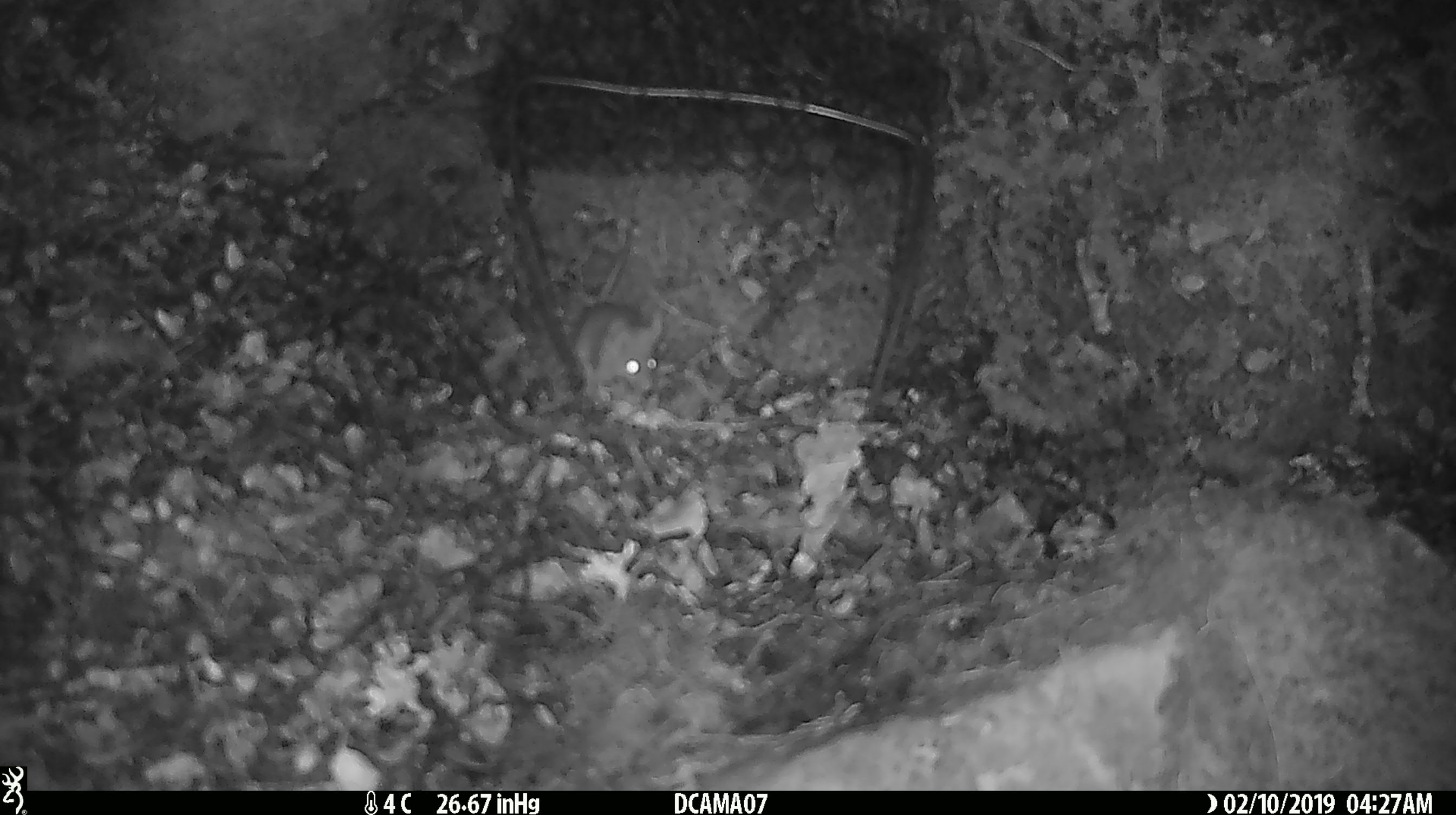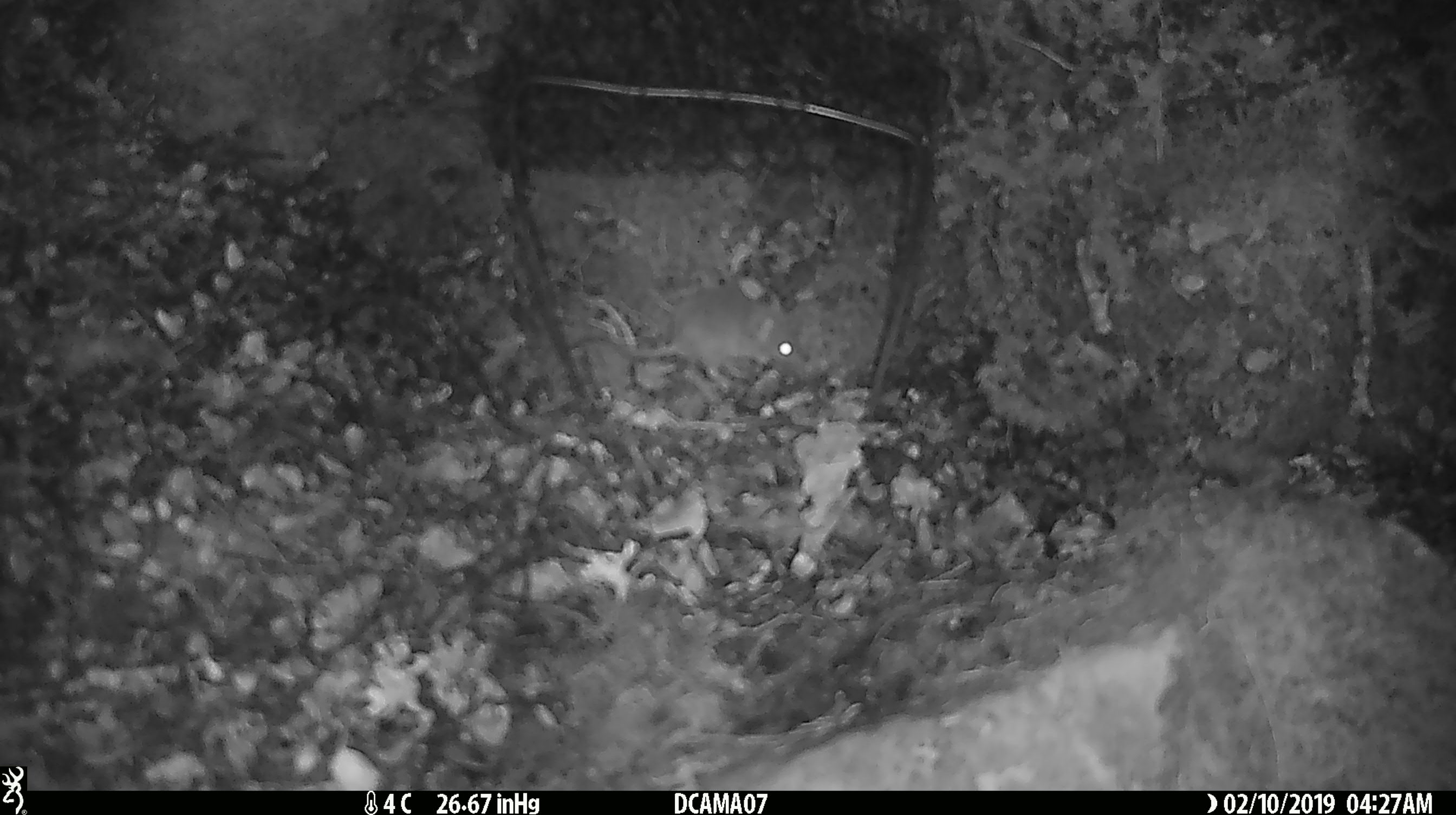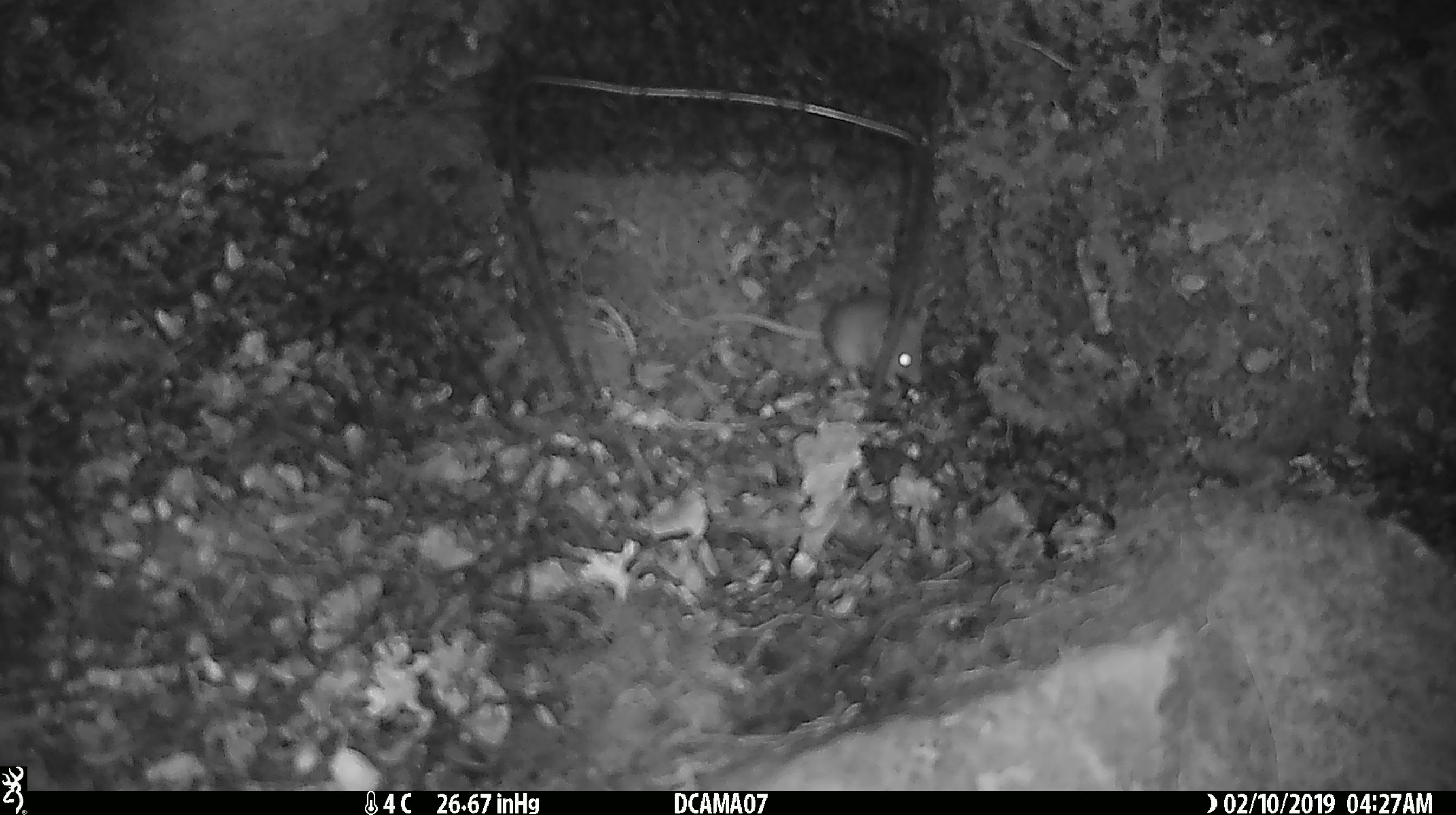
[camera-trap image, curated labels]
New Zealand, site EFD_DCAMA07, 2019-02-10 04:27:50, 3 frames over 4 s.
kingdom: Animalia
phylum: Chordata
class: Mammalia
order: Rodentia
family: Muridae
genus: Mus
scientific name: Mus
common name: mouse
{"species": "mouse (Mus)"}